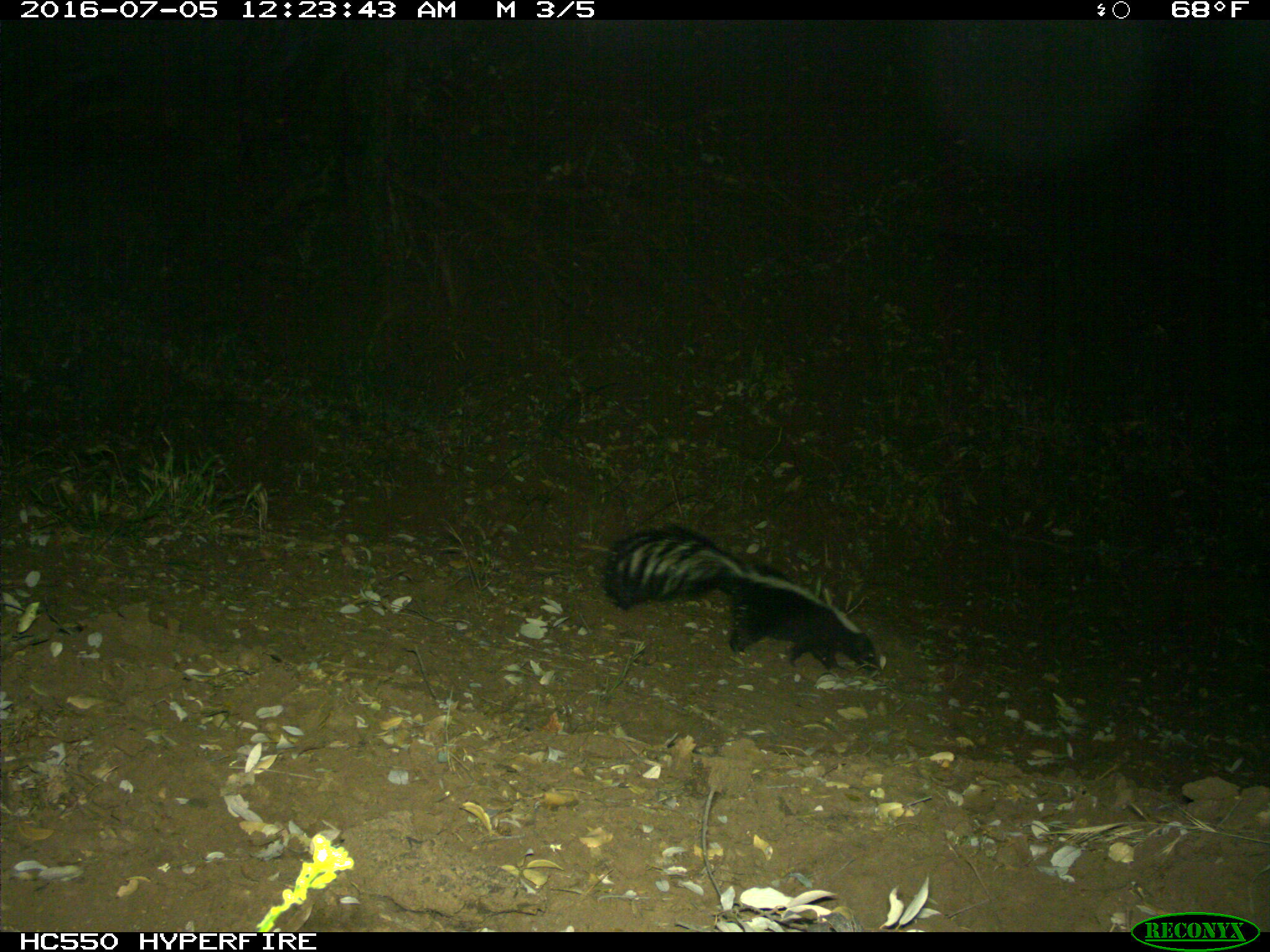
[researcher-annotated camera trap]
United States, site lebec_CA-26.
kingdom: Animalia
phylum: Chordata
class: Mammalia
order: Carnivora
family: Mephitidae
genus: Mephitis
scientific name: Mephitis mephitis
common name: striped skunk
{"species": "Mephitis mephitis (striped skunk)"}